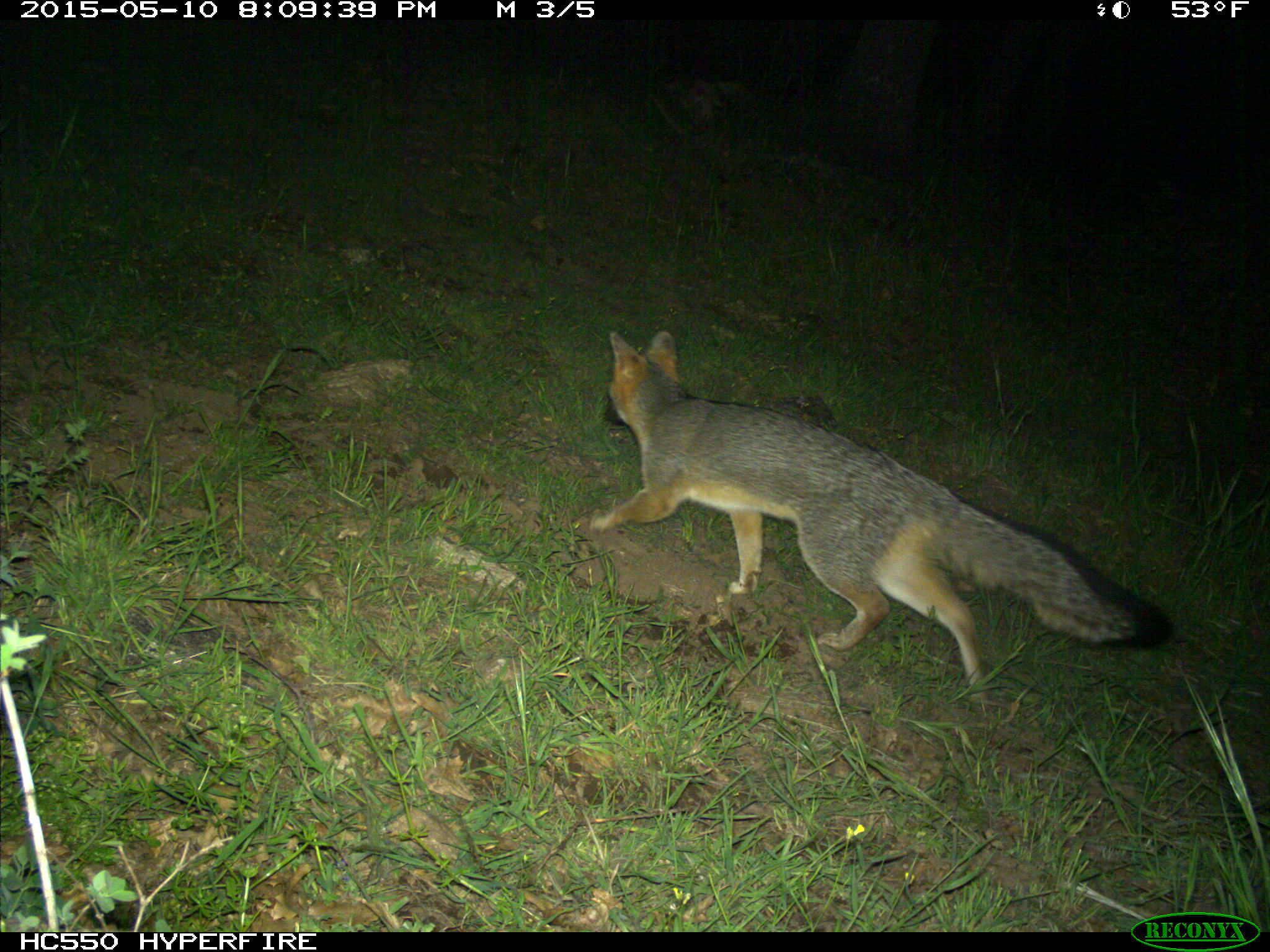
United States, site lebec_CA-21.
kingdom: Animalia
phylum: Chordata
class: Mammalia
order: Carnivora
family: Canidae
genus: Urocyon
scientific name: Urocyon cinereoargenteus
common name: gray fox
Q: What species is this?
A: Urocyon cinereoargenteus (gray fox).